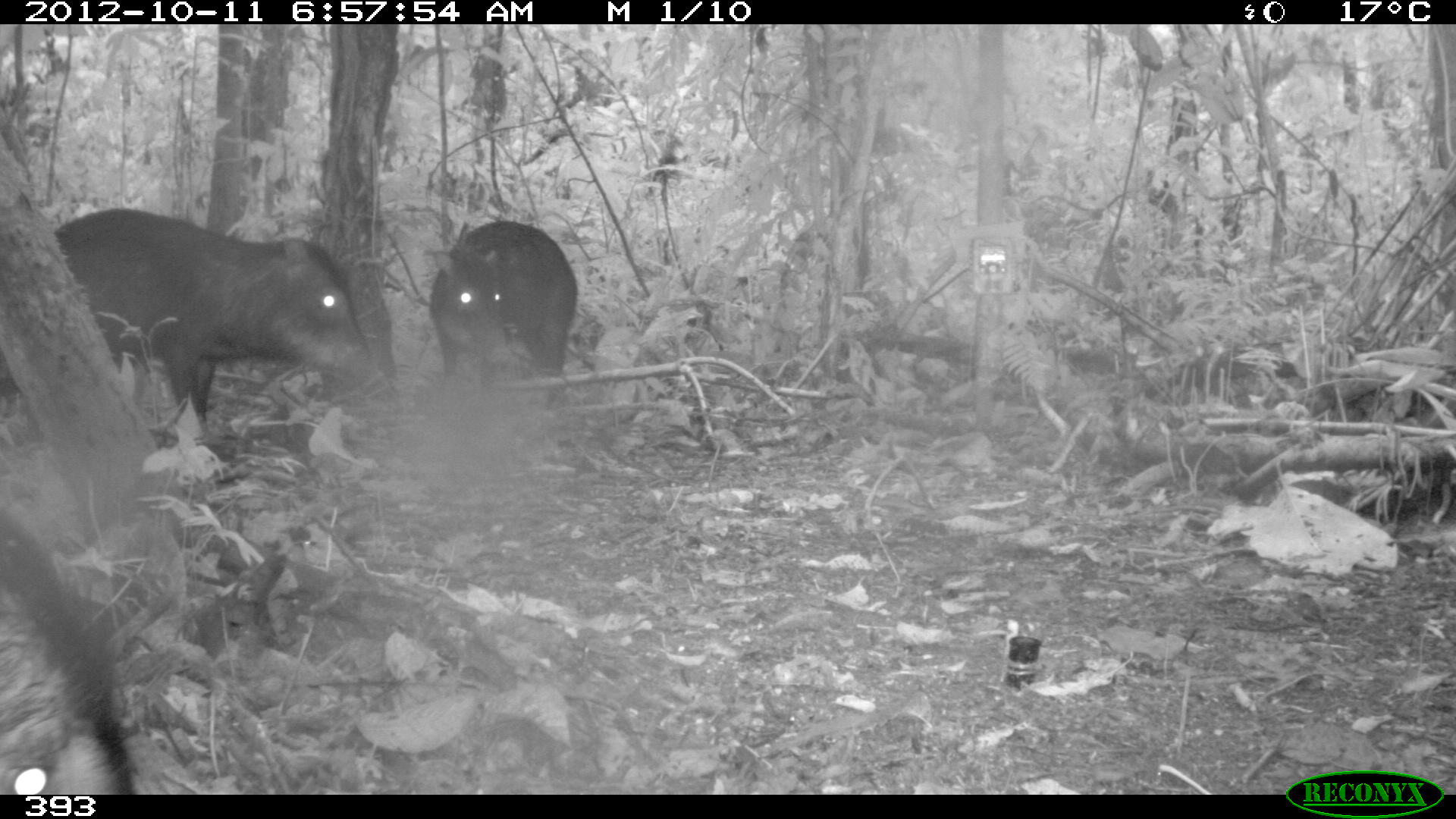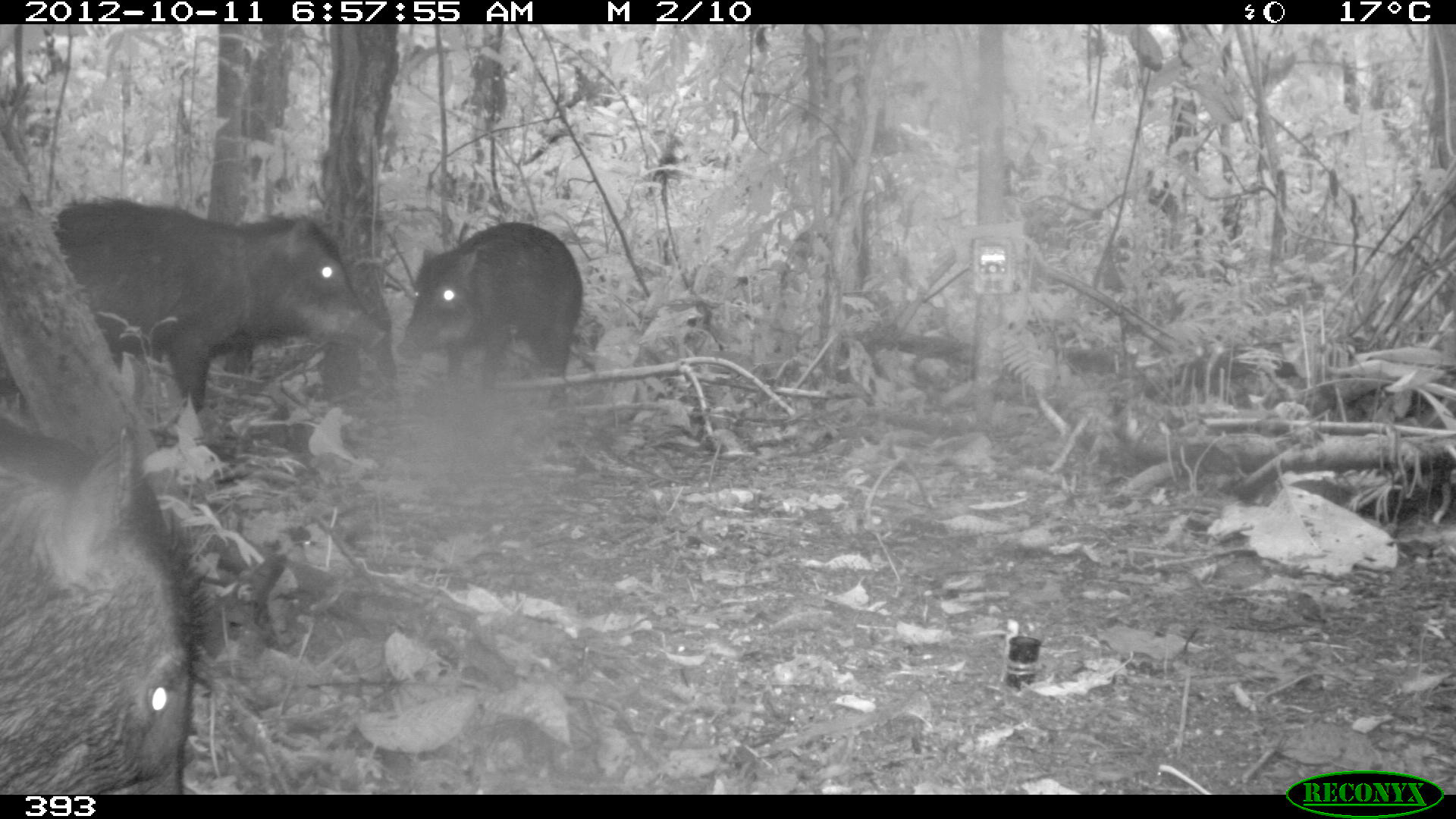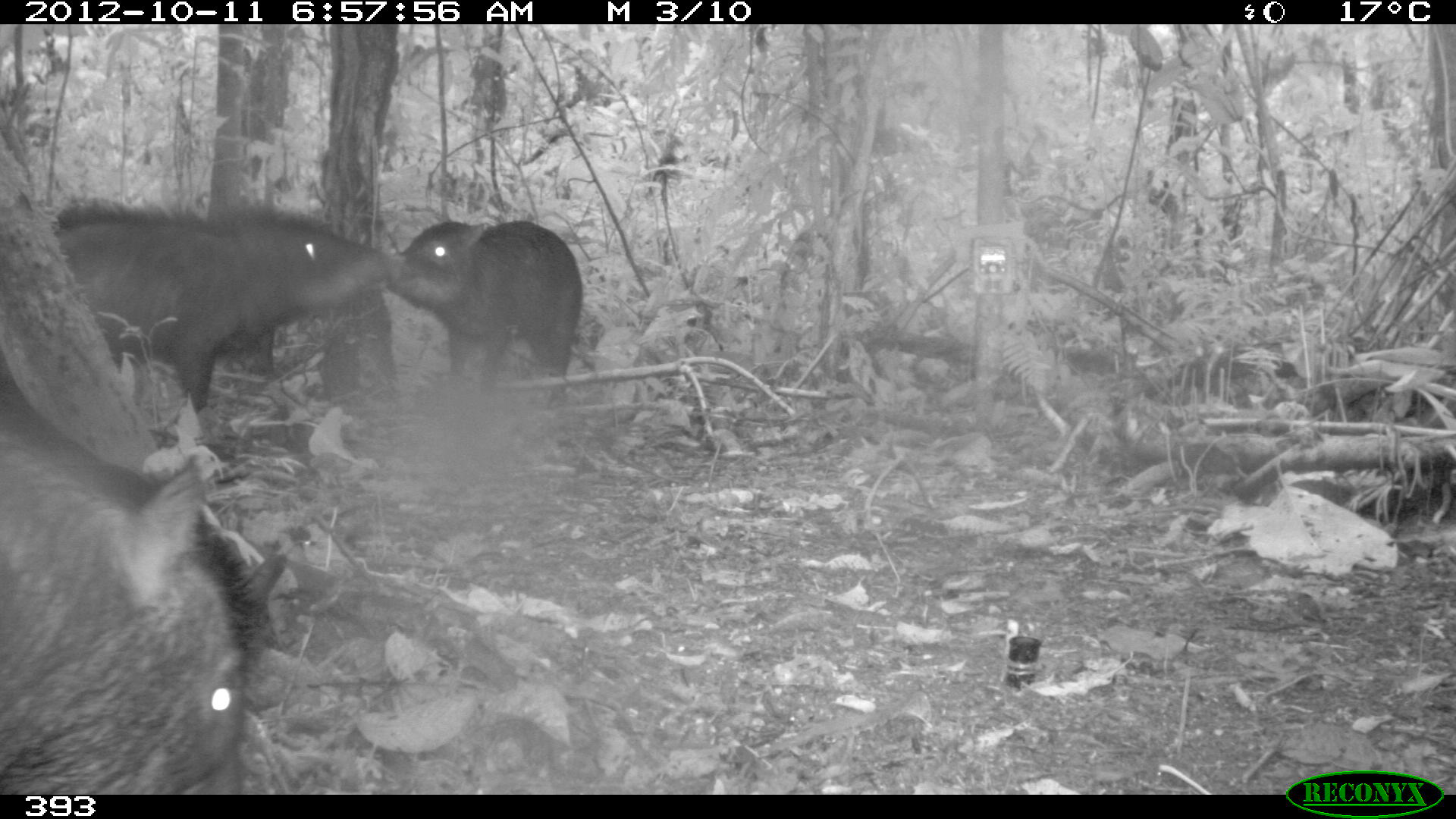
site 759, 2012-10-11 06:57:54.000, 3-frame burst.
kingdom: Animalia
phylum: Chordata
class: Mammalia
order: Artiodactyla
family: Tayassuidae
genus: Tayassu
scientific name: Tayassu pecari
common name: white-lipped peccary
Tayassu pecari (white-lipped peccary).